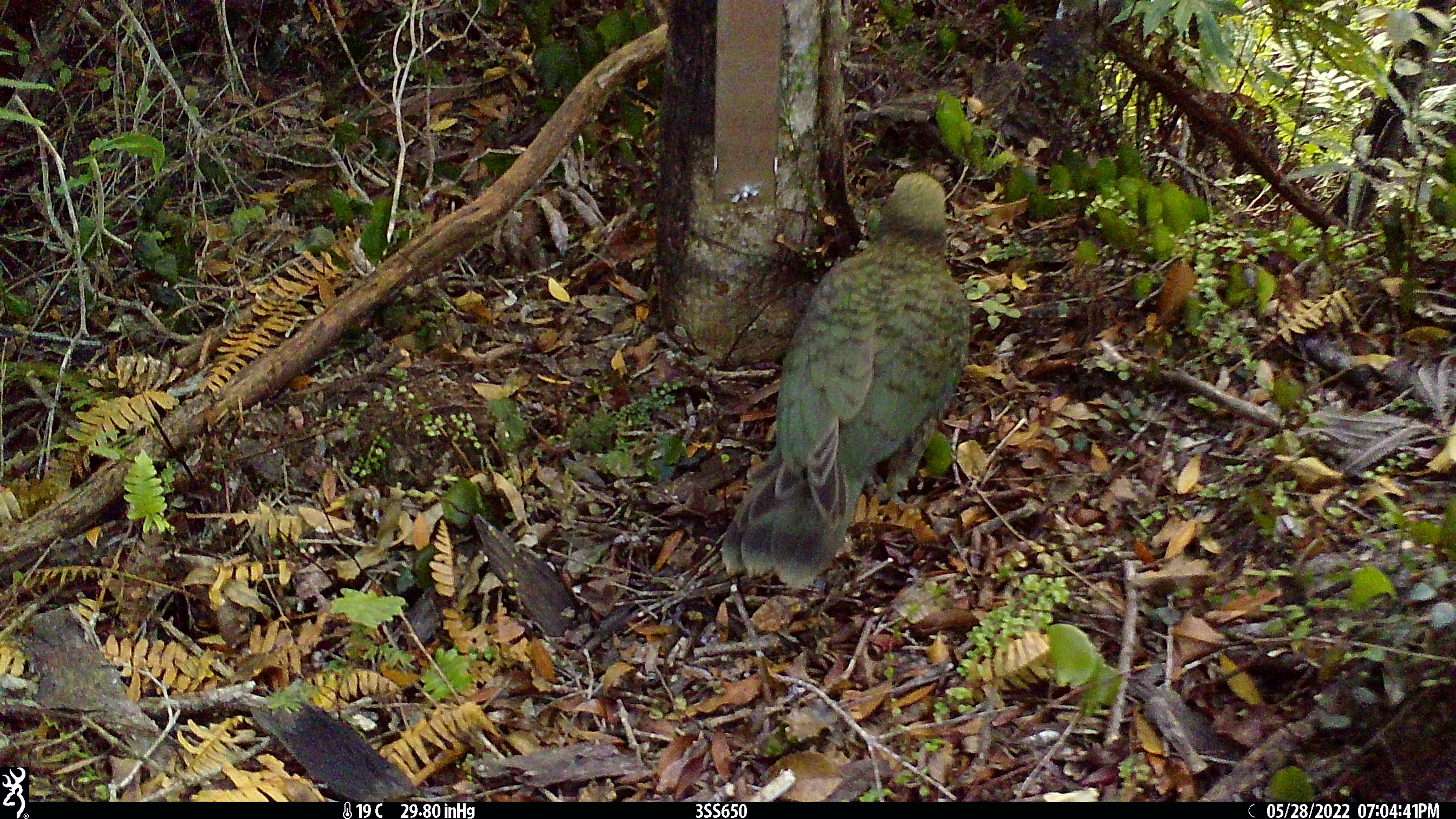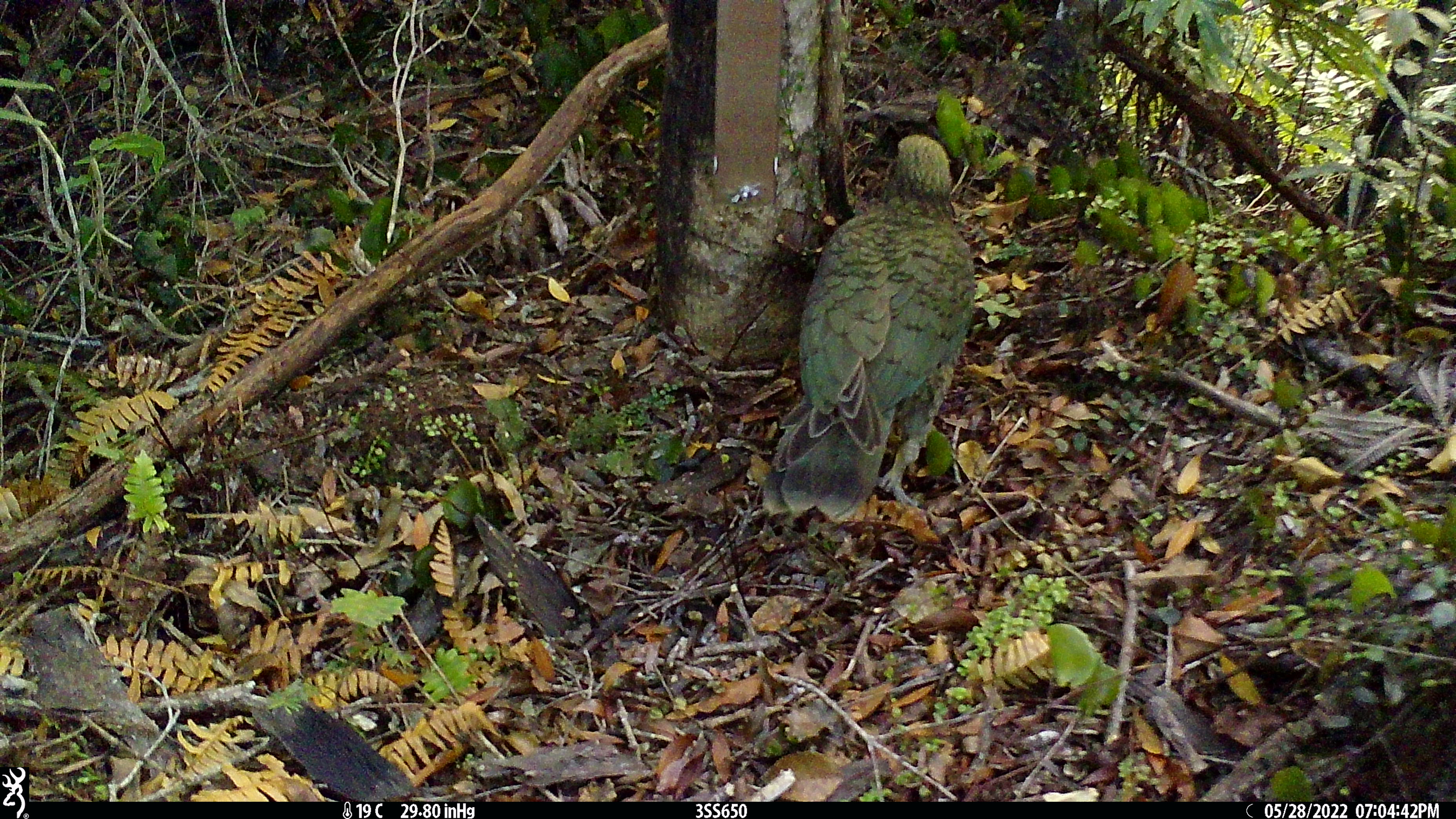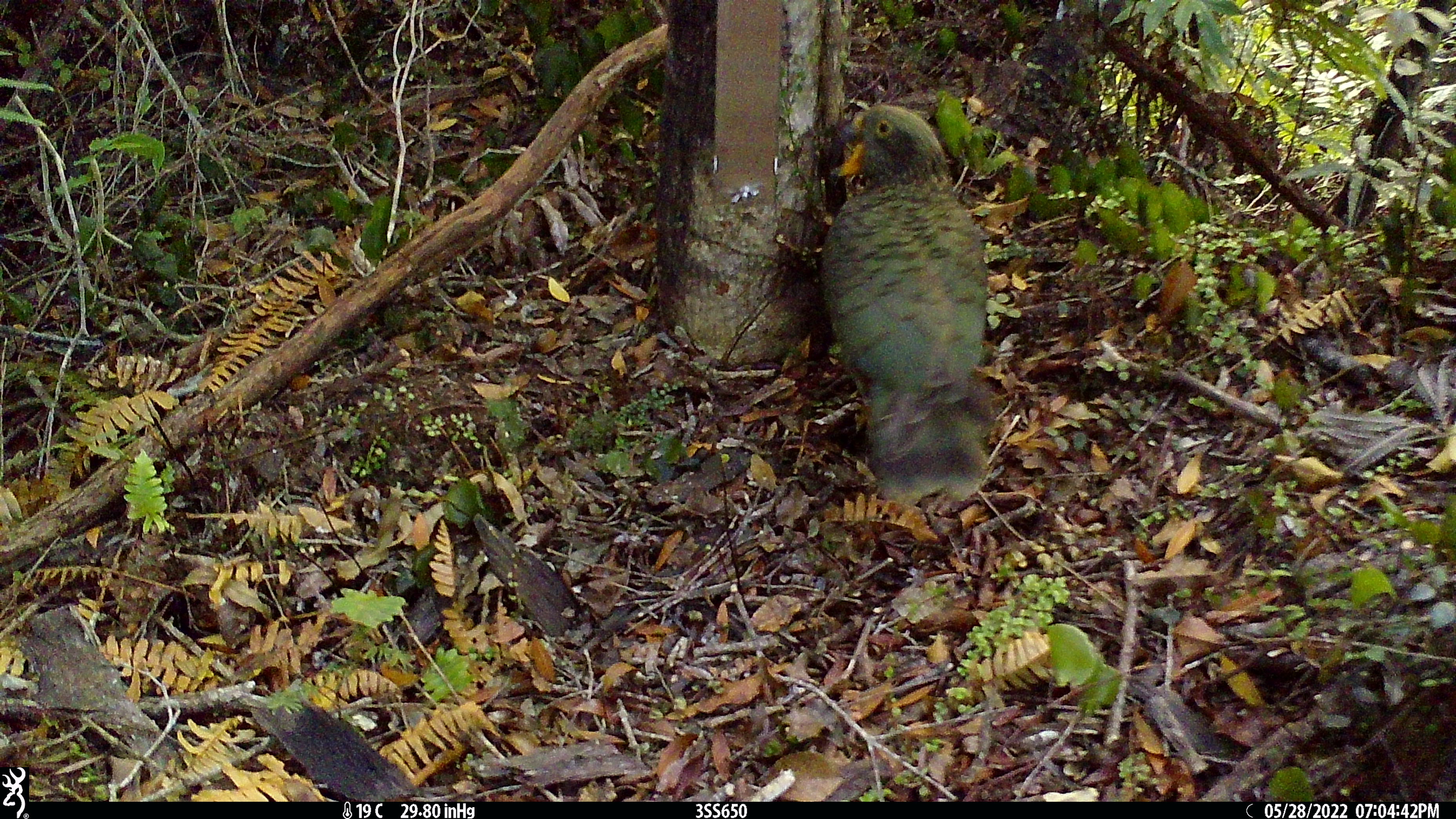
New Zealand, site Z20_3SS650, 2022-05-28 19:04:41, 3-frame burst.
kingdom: Animalia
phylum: Chordata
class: Aves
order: Psittaciformes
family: Strigopidae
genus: Nestor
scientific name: Nestor notabilis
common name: kea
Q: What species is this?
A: Kea (Nestor notabilis).